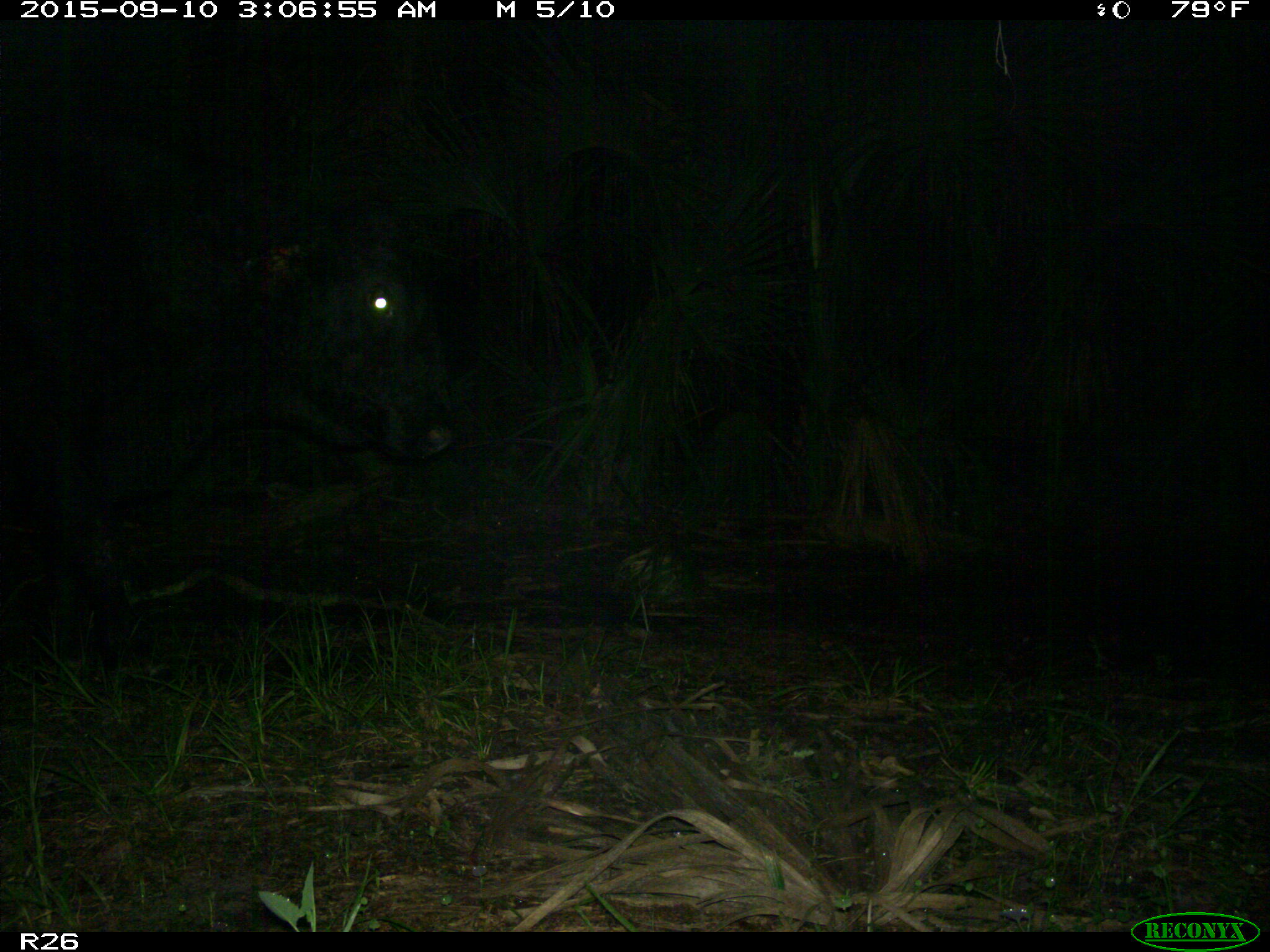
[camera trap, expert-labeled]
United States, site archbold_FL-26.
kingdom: Animalia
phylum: Chordata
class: Mammalia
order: Artiodactyla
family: Bovidae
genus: Bos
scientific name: Bos taurus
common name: domestic cow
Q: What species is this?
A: Bos taurus (domestic cow).